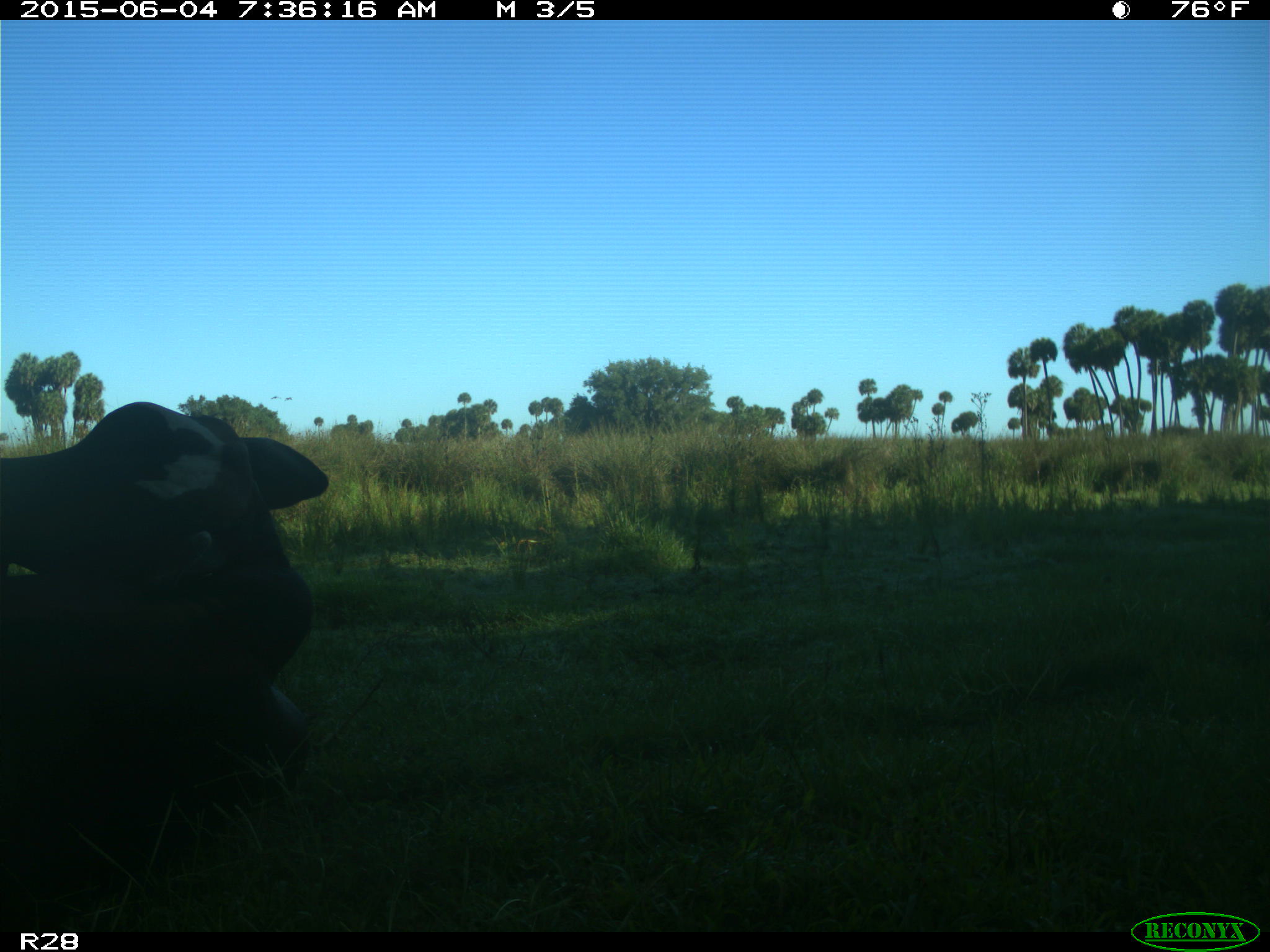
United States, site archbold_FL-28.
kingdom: Animalia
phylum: Chordata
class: Mammalia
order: Artiodactyla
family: Bovidae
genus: Bos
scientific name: Bos taurus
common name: domestic cow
Bos taurus (domestic cow).